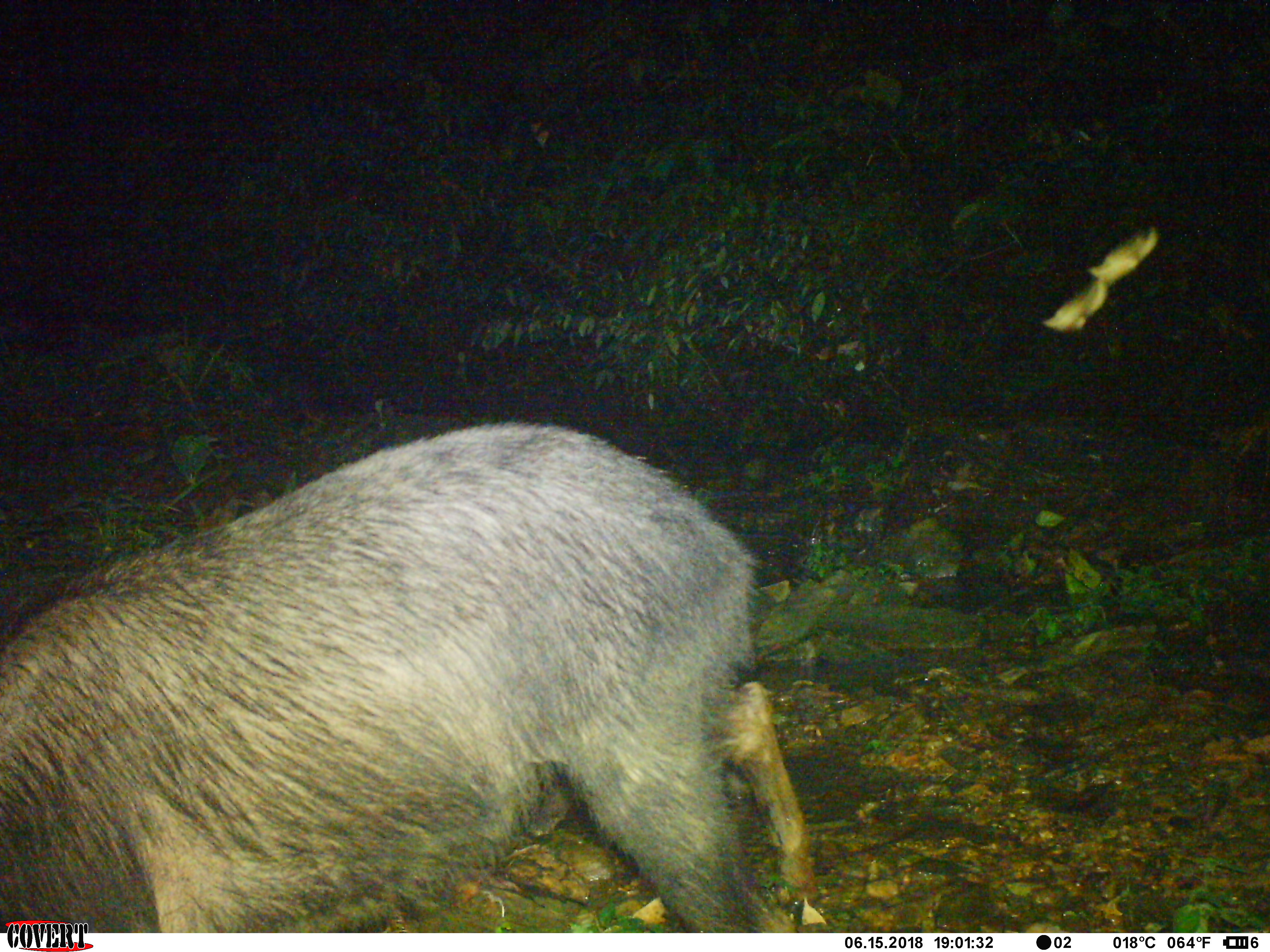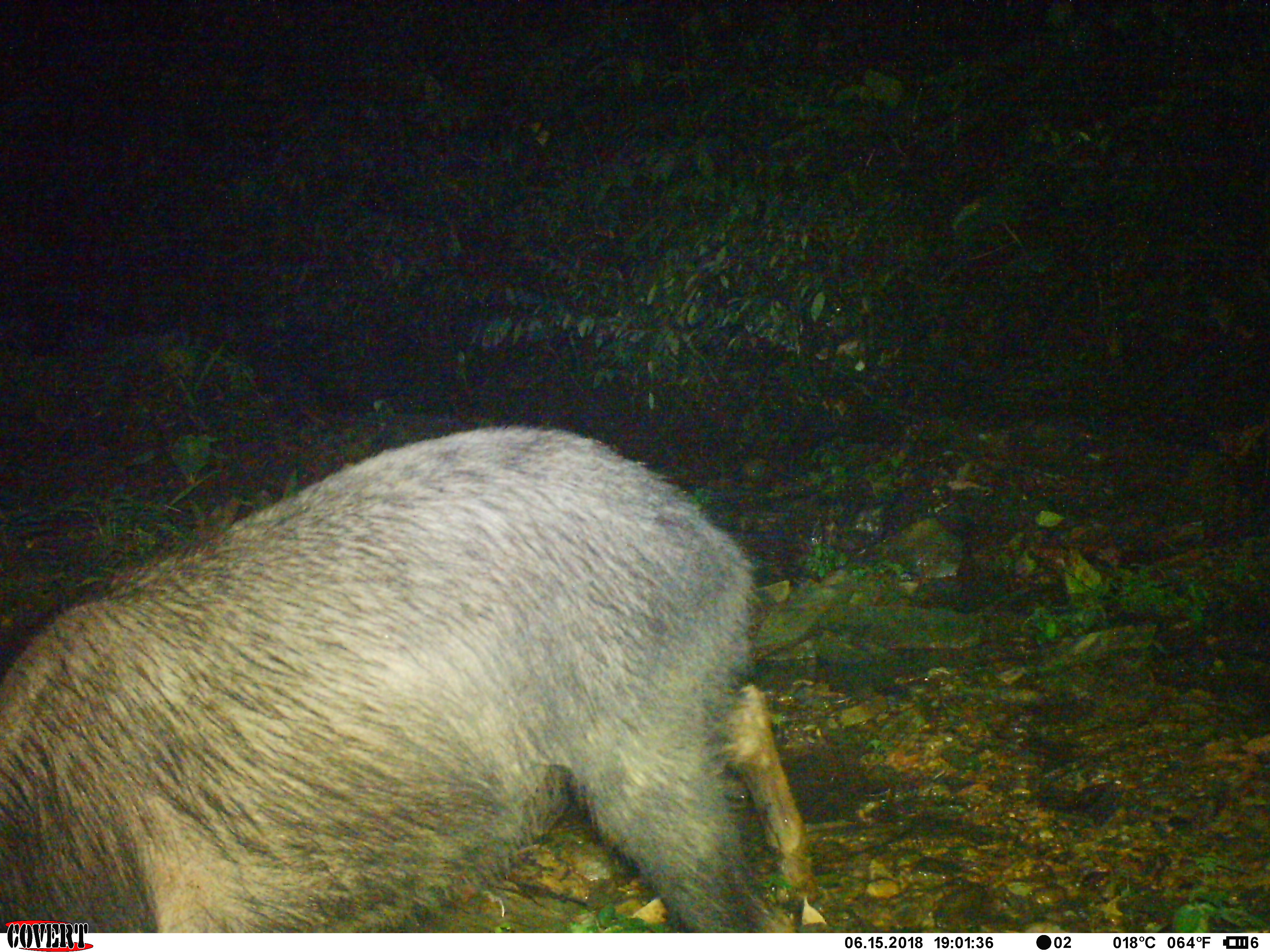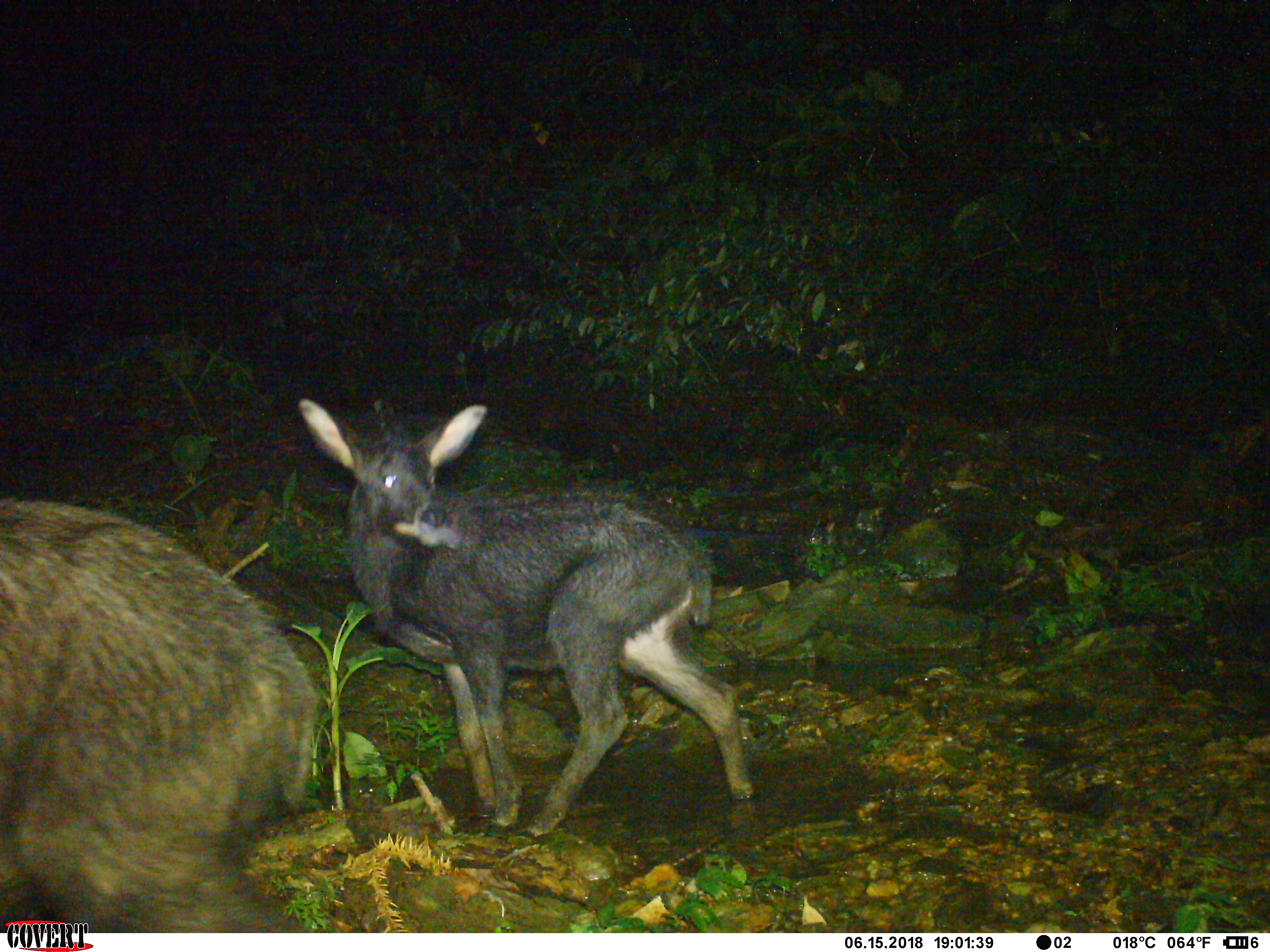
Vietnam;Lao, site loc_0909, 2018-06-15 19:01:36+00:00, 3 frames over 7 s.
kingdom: Animalia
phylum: Chordata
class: Mammalia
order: Artiodactyla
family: Bovidae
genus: Capricornis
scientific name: Capricornis sumatraensis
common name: chinese serow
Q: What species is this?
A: Chinese serow (Capricornis sumatraensis).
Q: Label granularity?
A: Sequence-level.